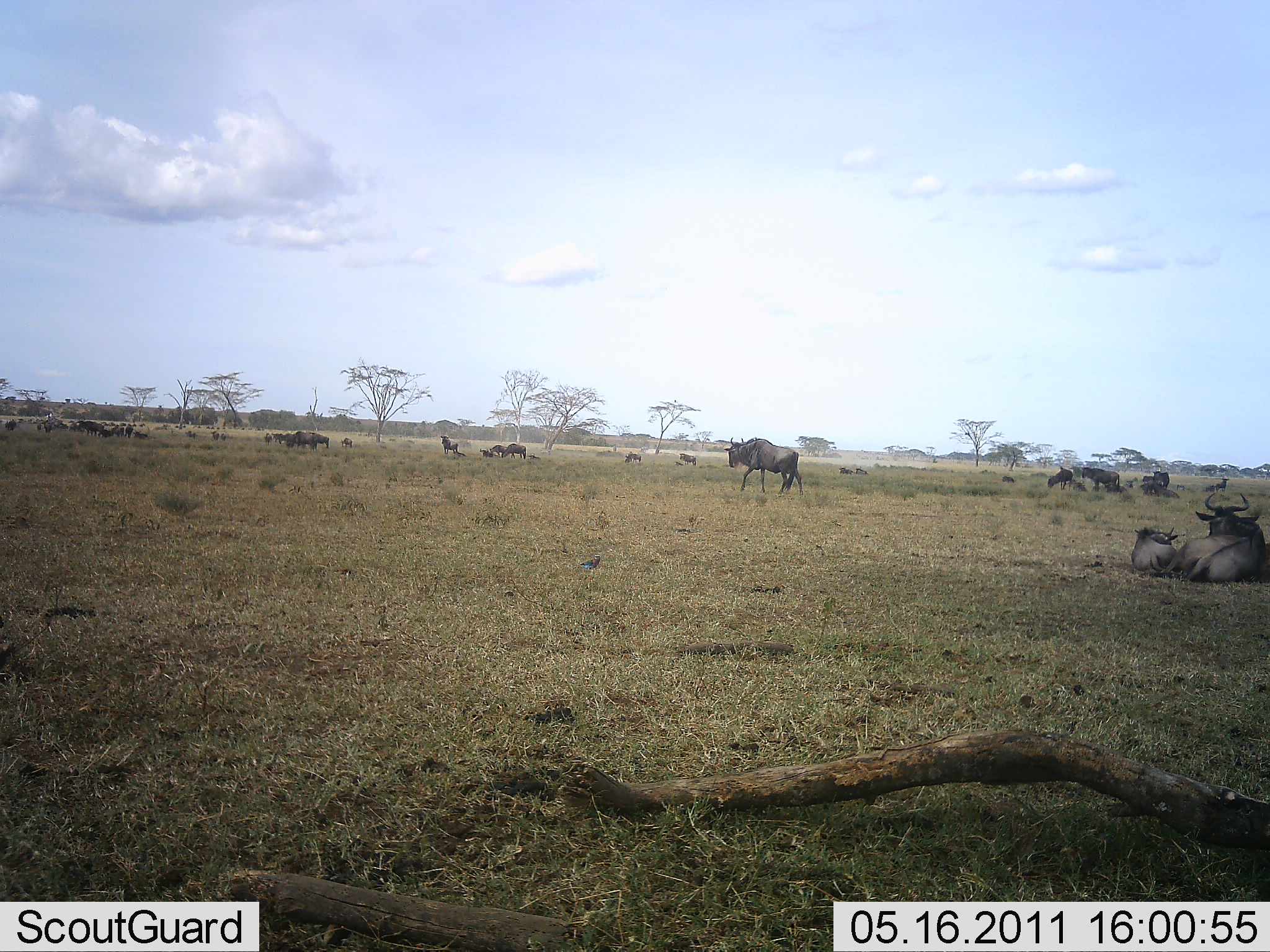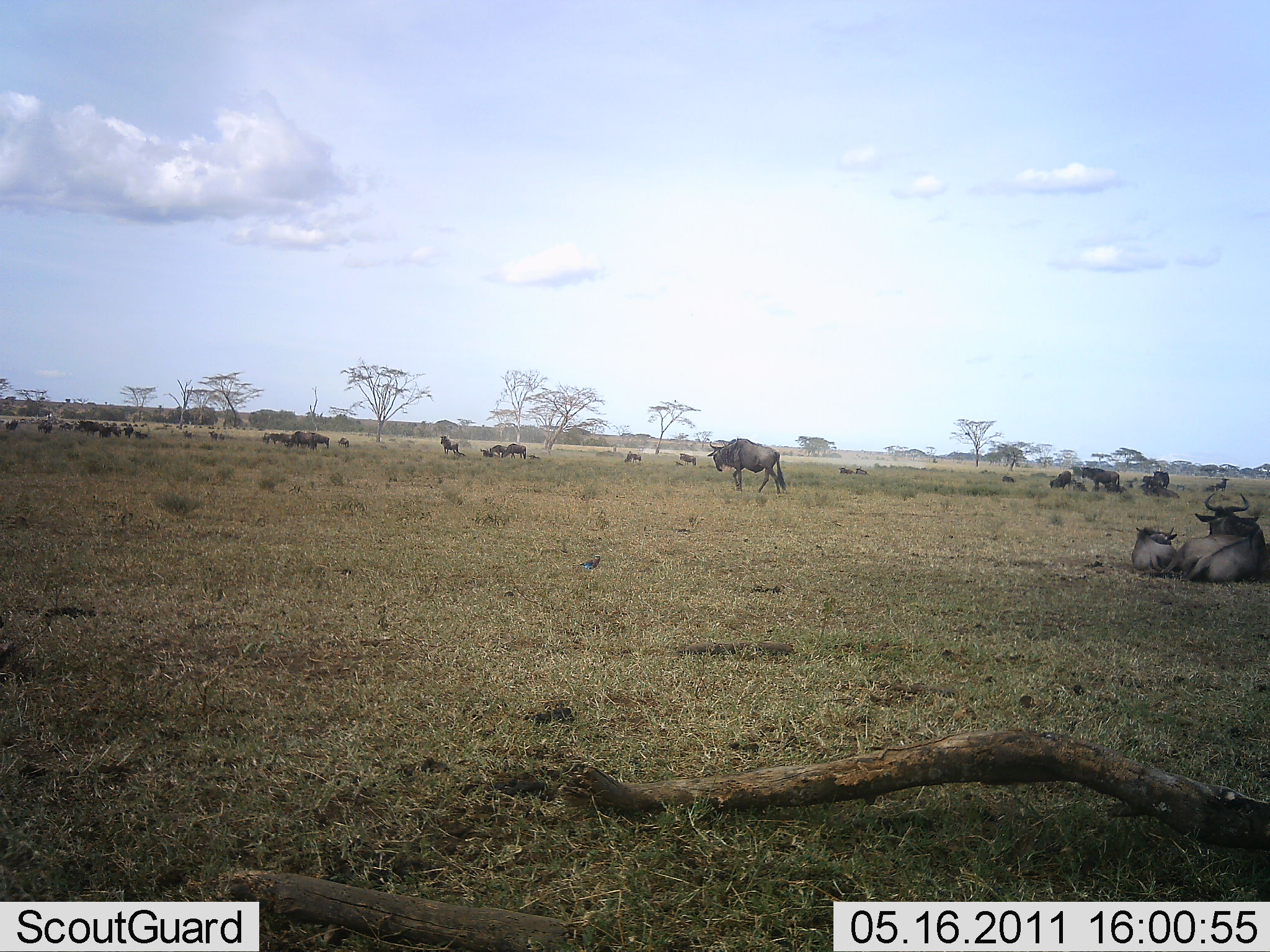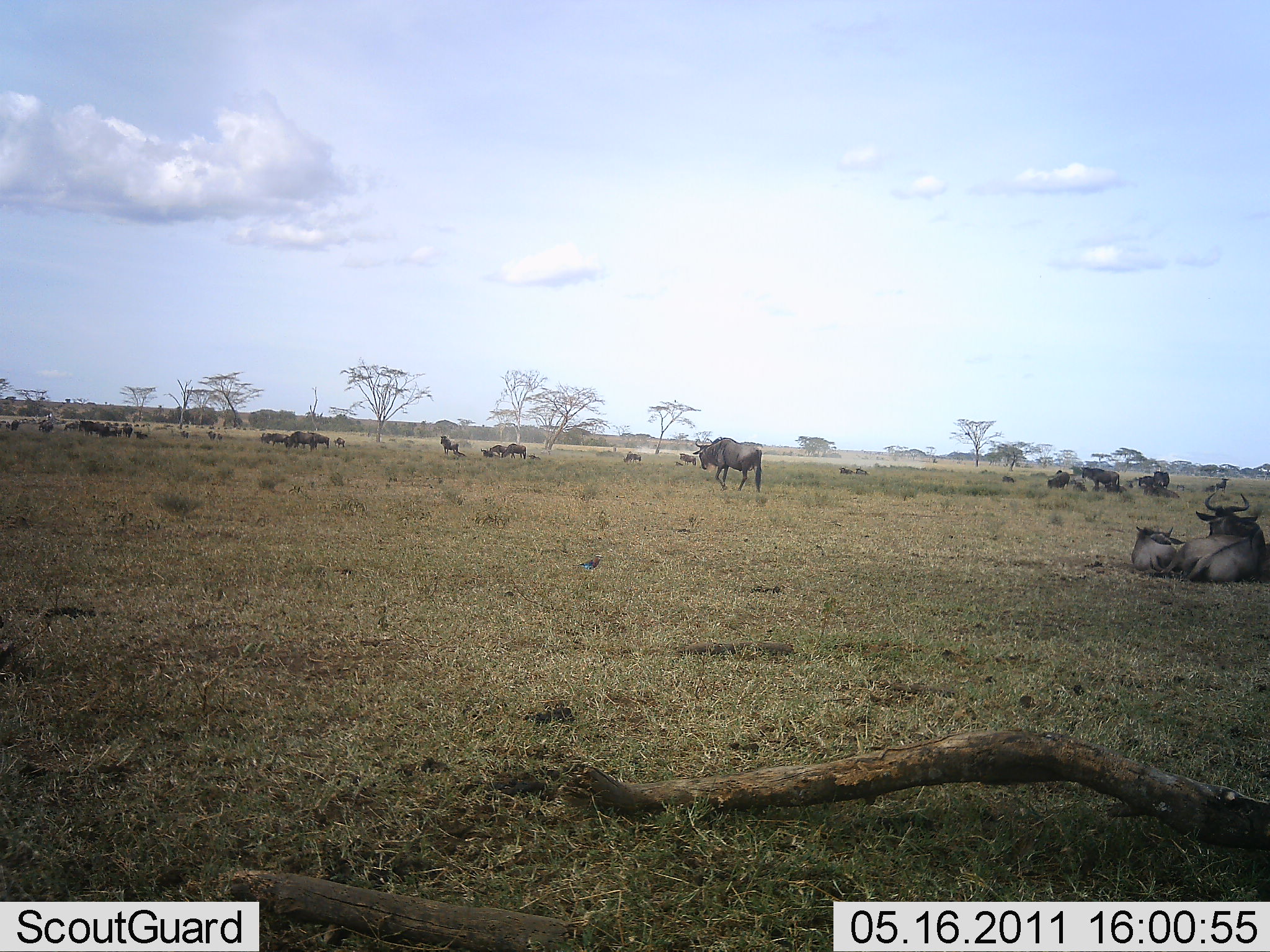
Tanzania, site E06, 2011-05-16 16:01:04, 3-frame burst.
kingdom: Animalia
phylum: Chordata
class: Mammalia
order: Artiodactyla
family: Bovidae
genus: Connochaetes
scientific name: Connochaetes taurinus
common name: blue wildebeest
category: wildebeest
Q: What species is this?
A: Wildebeest (blue wildebeest) (Connochaetes taurinus).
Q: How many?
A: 11-50.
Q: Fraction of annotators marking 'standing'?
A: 55%.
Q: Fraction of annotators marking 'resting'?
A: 100%.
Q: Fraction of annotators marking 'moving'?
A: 55%.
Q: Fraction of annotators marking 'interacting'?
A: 0%.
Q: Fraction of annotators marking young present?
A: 9%.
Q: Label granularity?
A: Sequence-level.